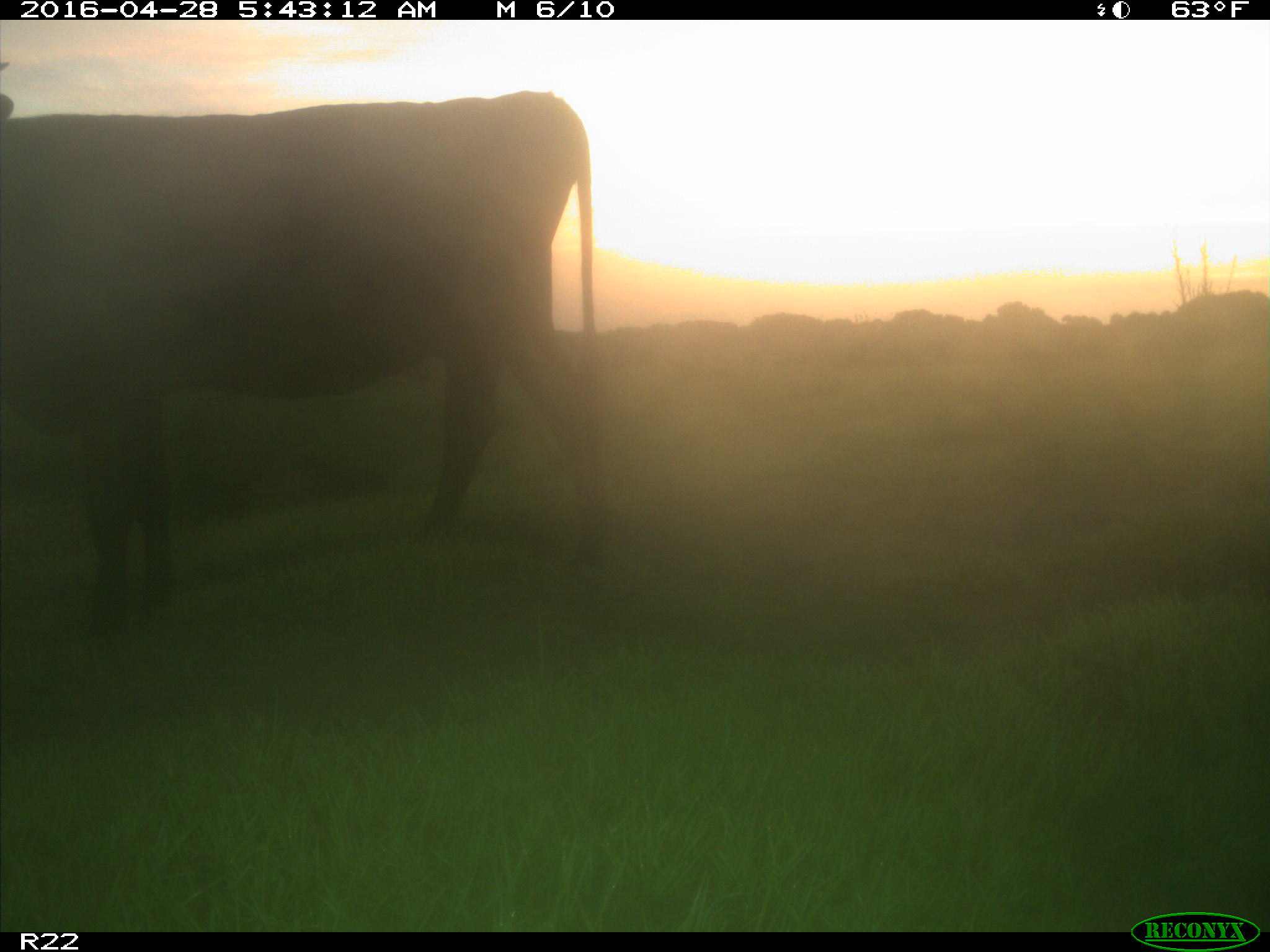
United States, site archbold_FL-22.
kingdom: Animalia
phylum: Chordata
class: Mammalia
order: Artiodactyla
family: Bovidae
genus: Bos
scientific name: Bos taurus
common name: domestic cow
Bos taurus (domestic cow).